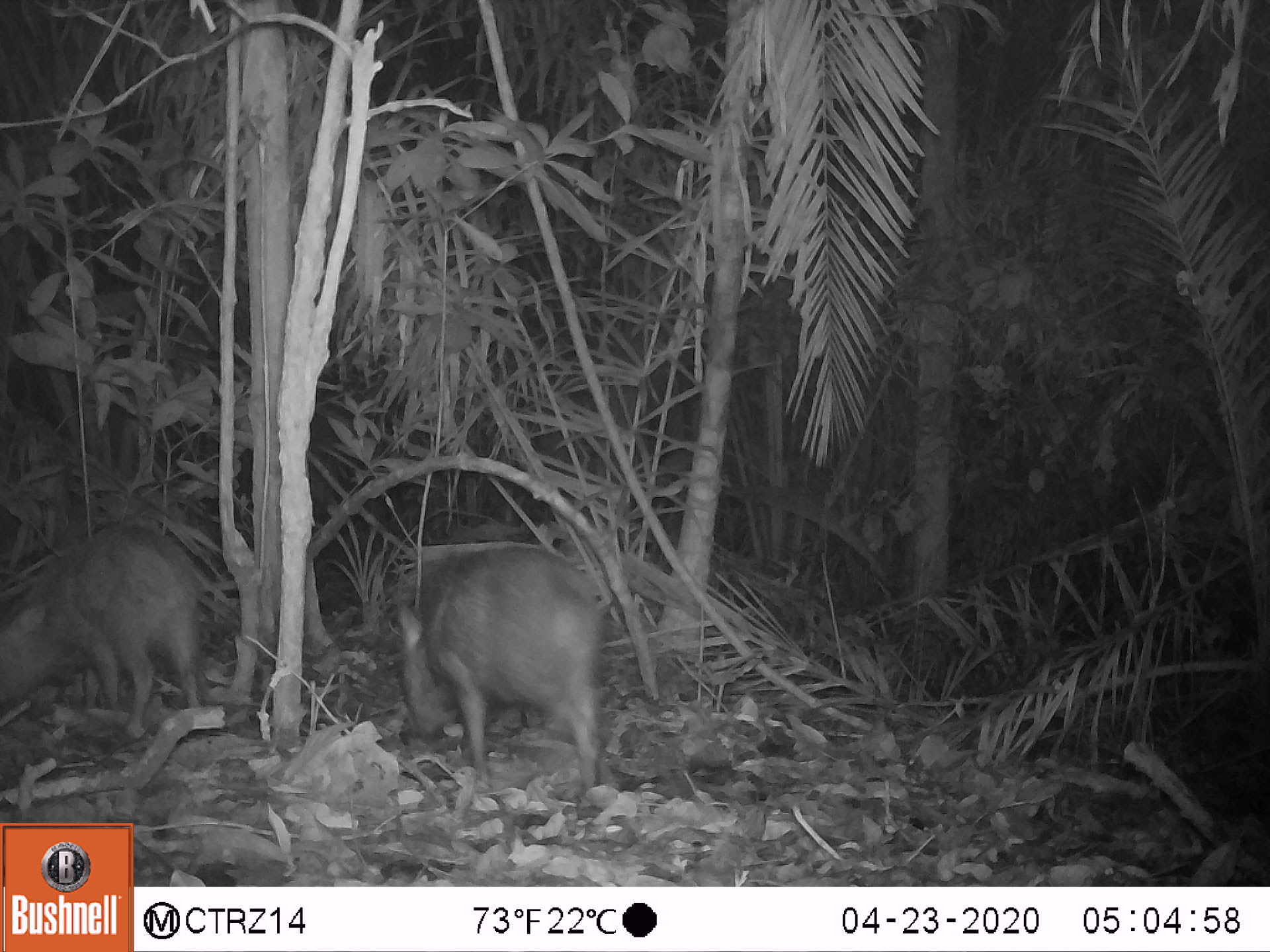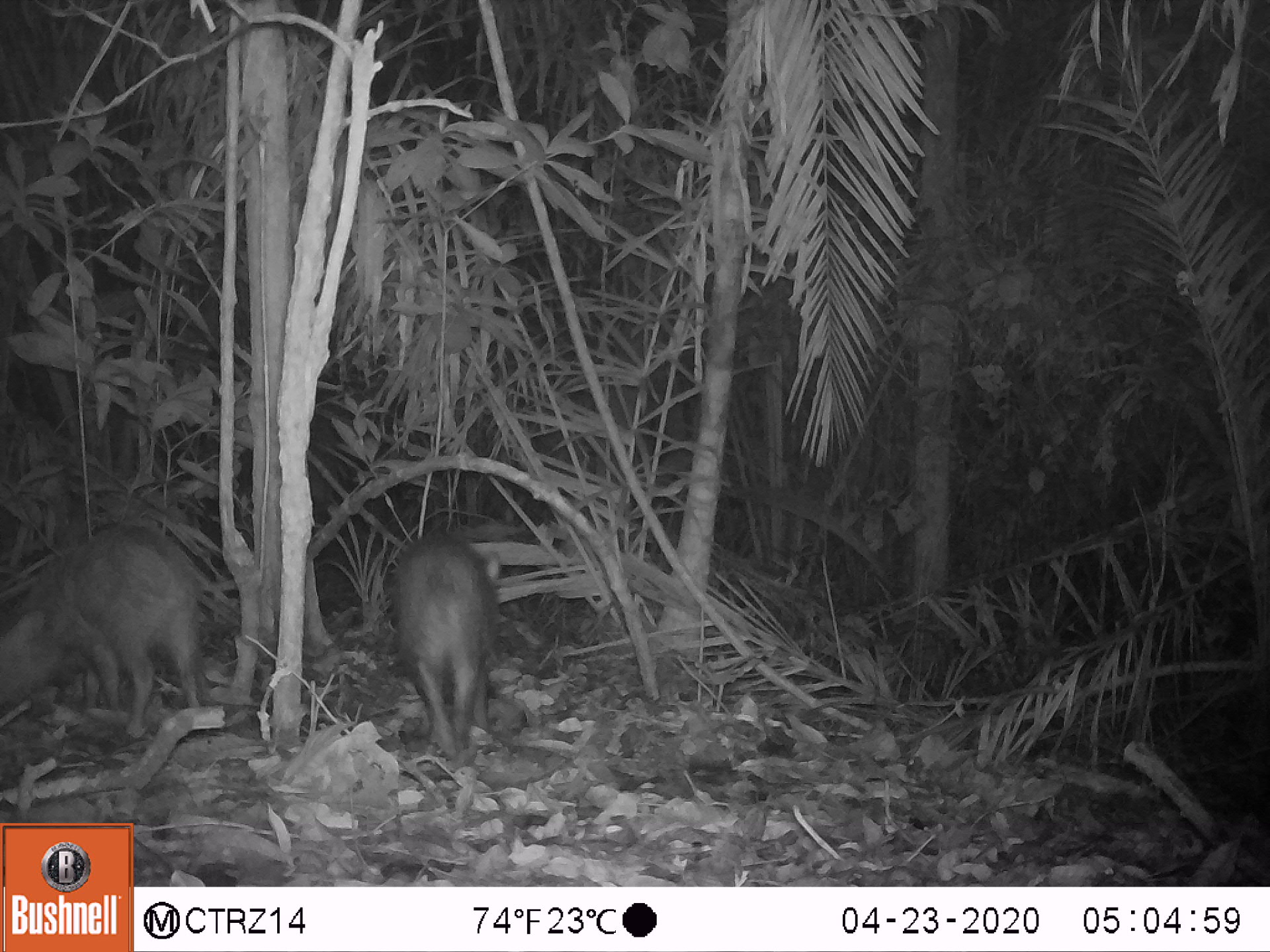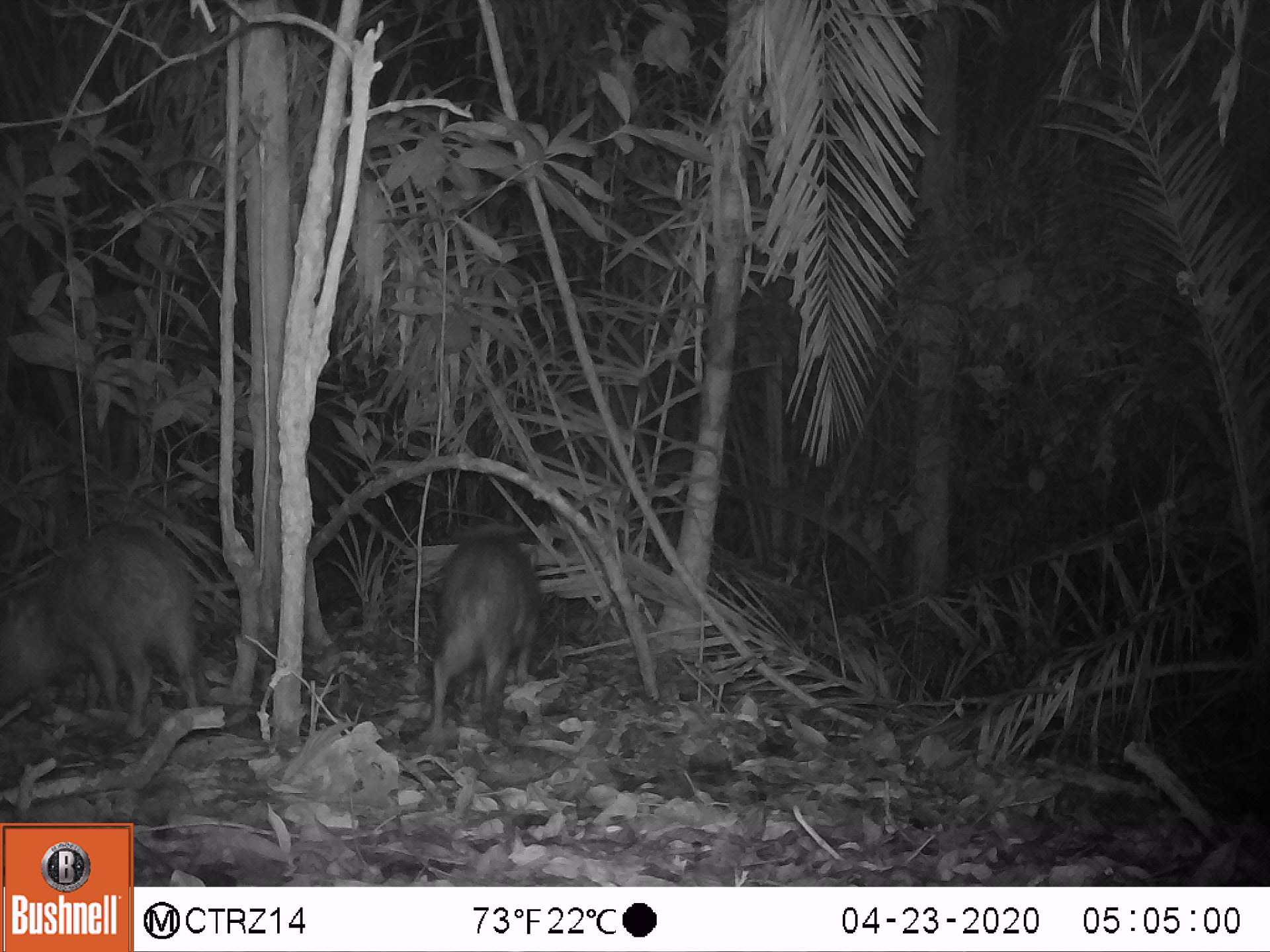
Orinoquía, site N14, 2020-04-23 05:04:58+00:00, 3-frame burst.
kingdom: Animalia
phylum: Chordata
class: Mammalia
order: Artiodactyla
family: Tayassuidae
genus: Pecari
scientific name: Pecari tajacu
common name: collared peccary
Collared peccary (Pecari tajacu).